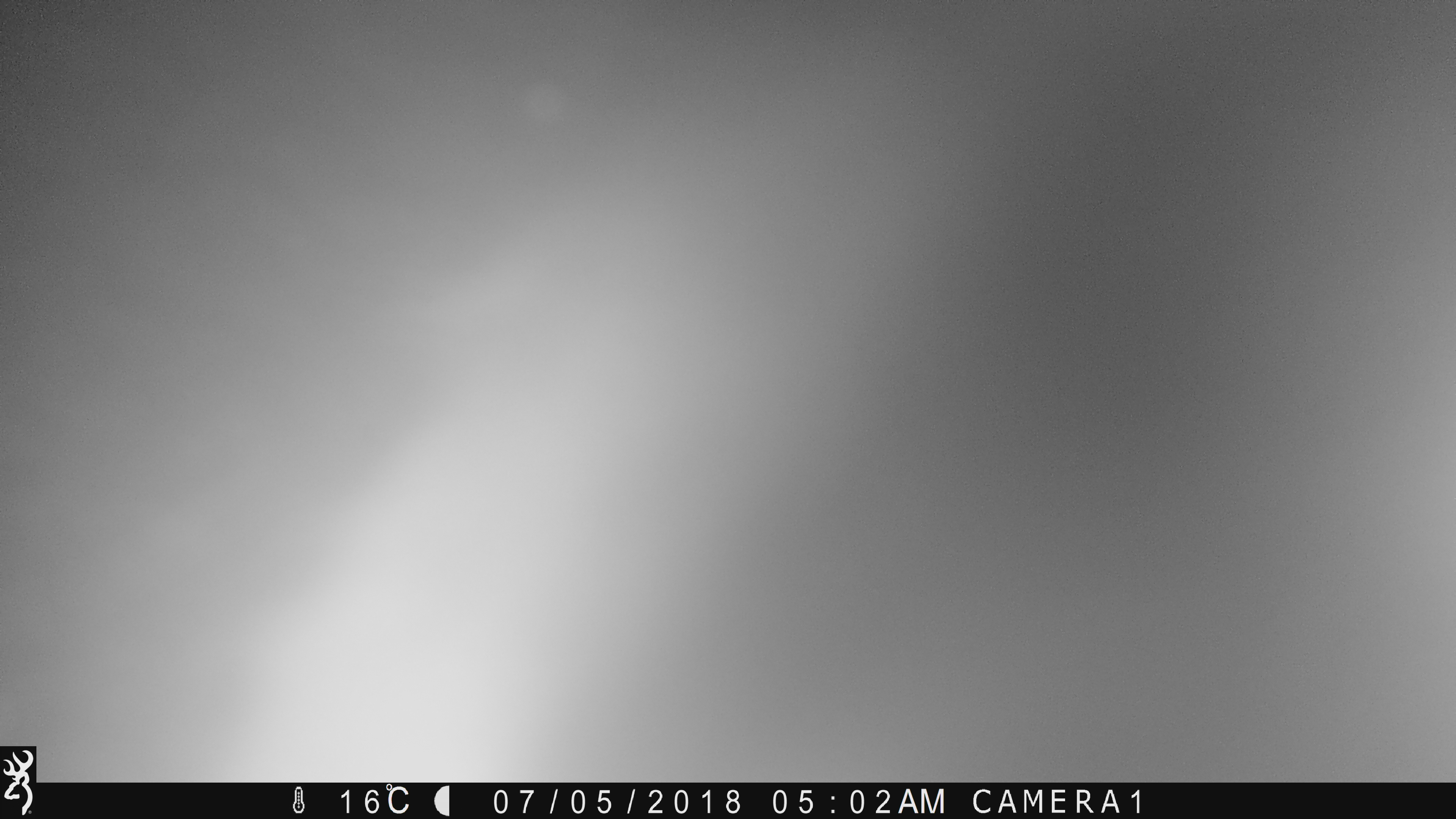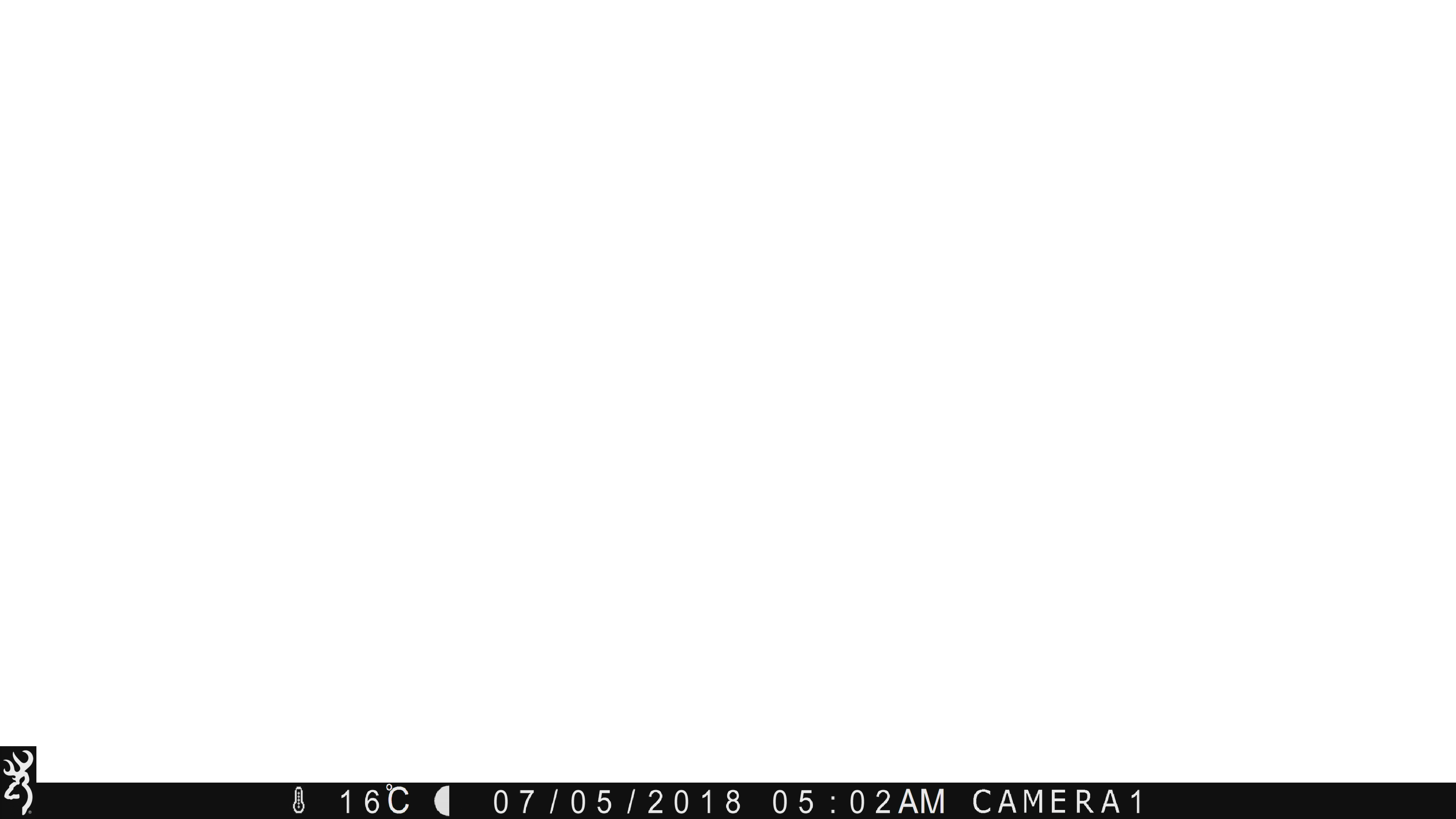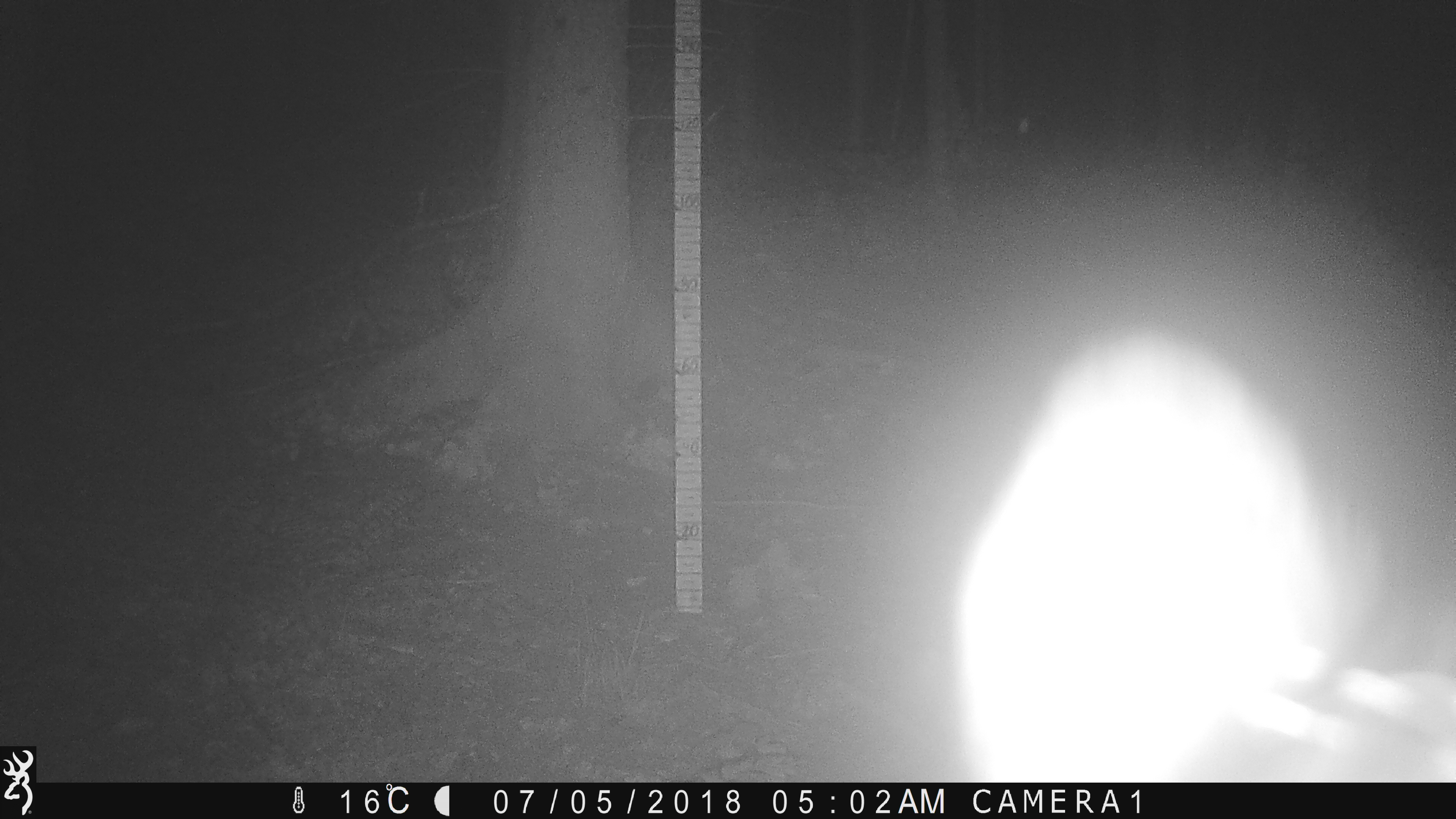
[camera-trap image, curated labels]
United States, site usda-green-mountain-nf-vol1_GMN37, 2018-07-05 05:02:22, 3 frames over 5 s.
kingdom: Animalia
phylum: Chordata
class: Mammalia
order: Carnivora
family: Ursidae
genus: Ursus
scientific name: Ursus americanus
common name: black bear